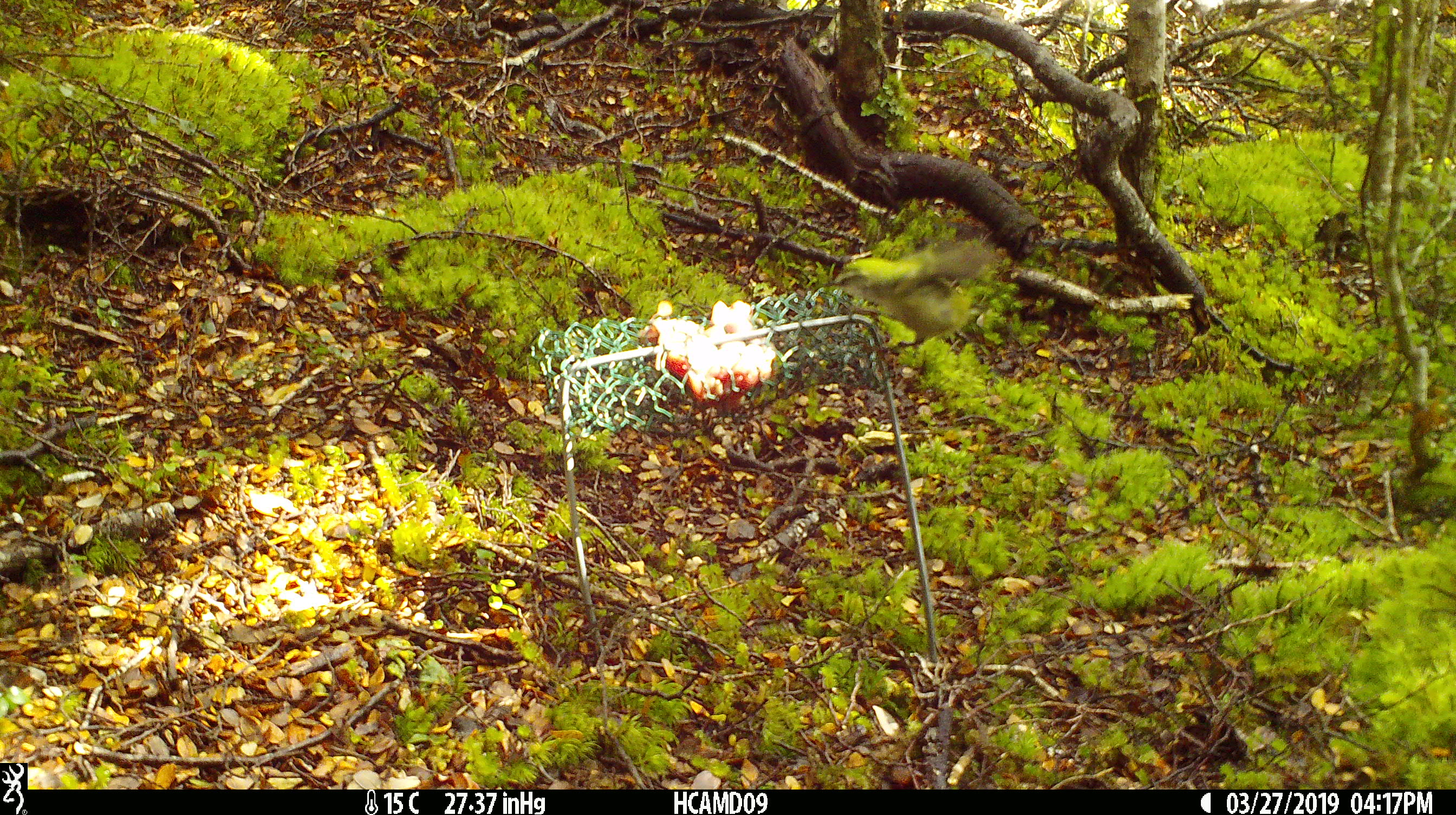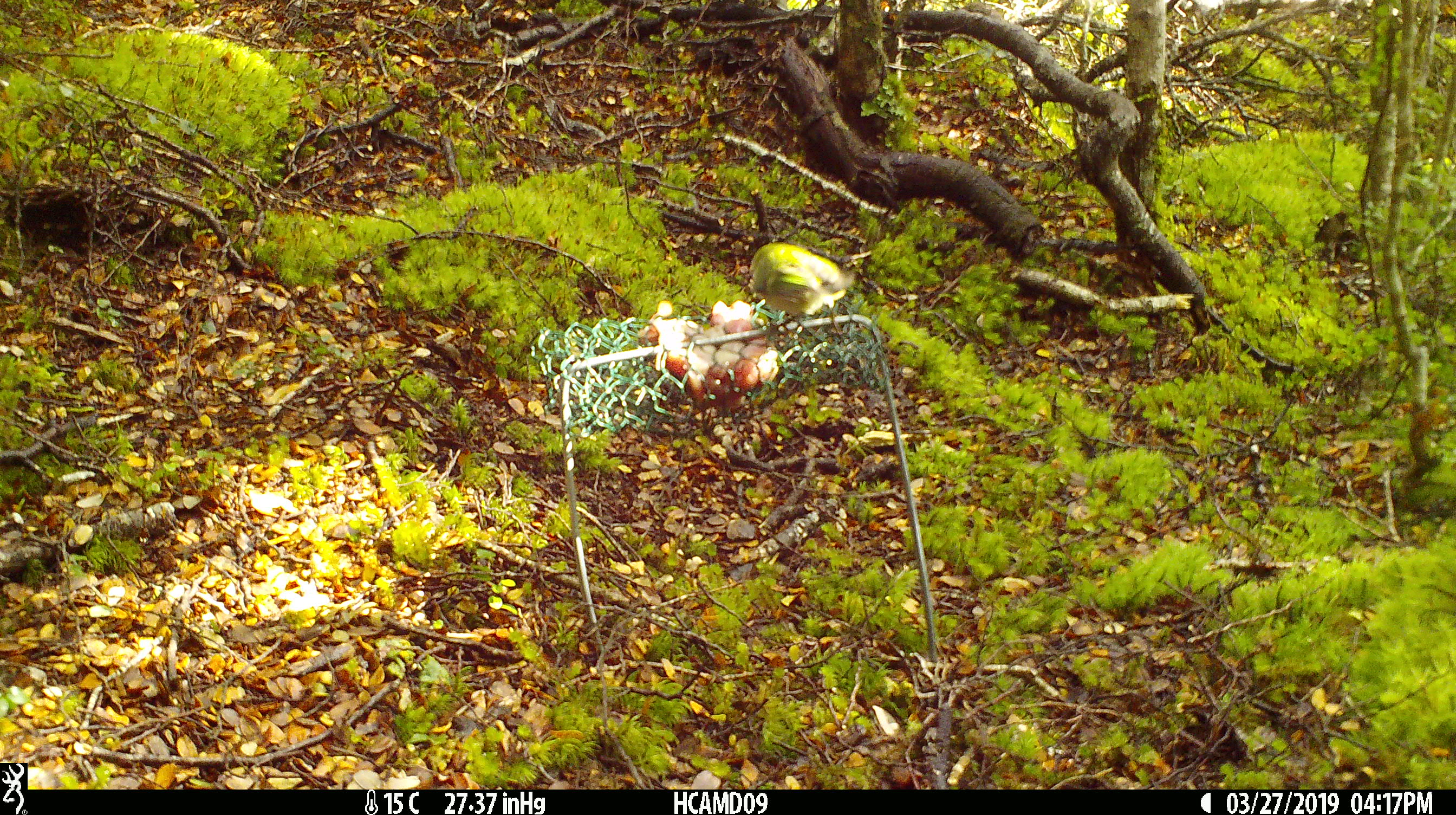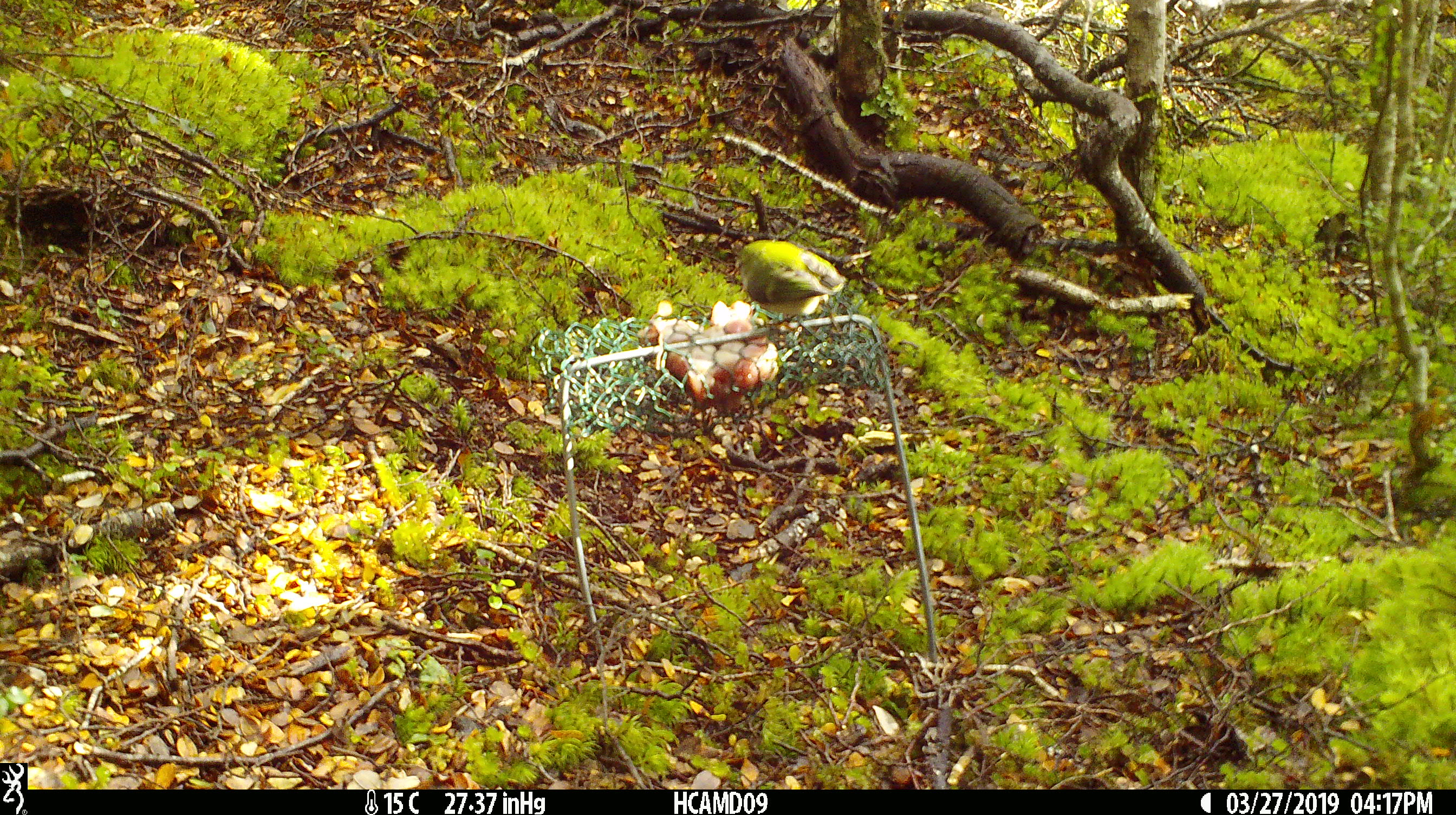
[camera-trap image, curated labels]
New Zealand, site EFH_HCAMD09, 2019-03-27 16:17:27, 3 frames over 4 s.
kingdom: Animalia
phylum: Chordata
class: Aves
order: Passeriformes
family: Acanthisittidae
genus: Acanthisitta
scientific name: Acanthisitta chloris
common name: rifleman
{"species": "rifleman (Acanthisitta chloris)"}